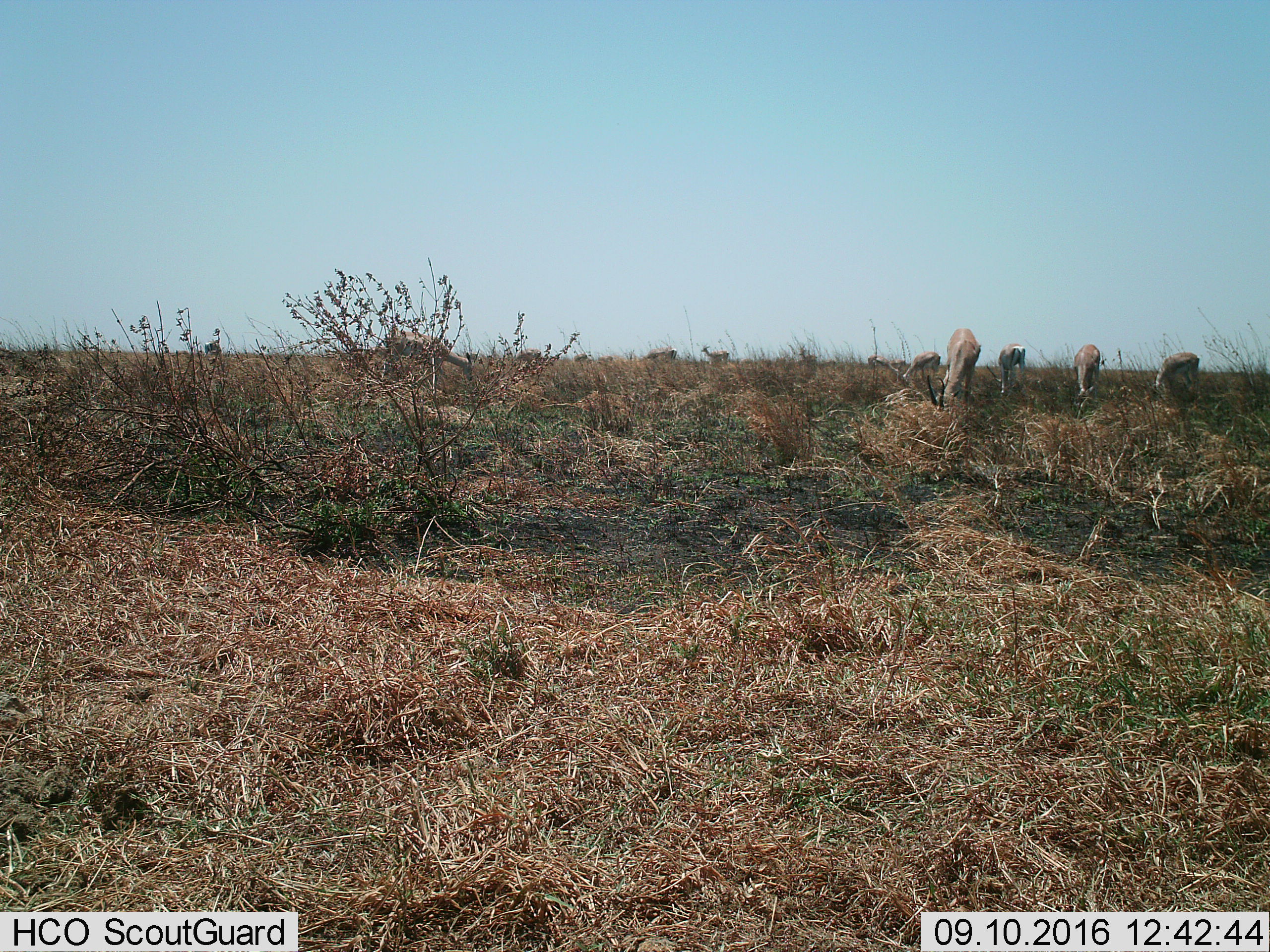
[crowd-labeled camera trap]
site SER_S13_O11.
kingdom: Animalia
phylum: Chordata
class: Mammalia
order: Artiodactyla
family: Bovidae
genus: Nanger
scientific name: Nanger granti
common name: grant's gazelle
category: gazellegrants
Gazellegrants (grant's gazelle) (Nanger granti), count 11-50. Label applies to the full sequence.